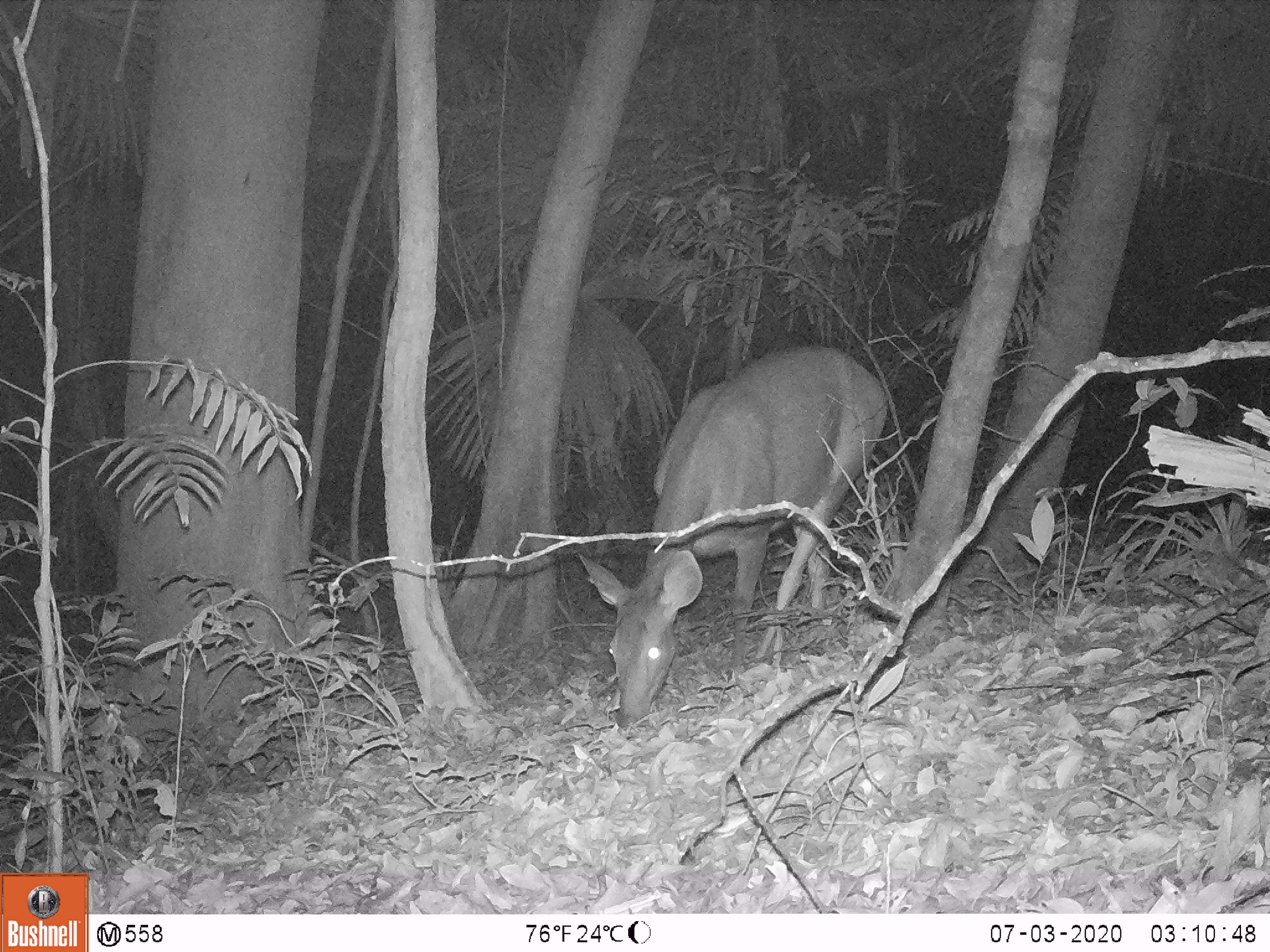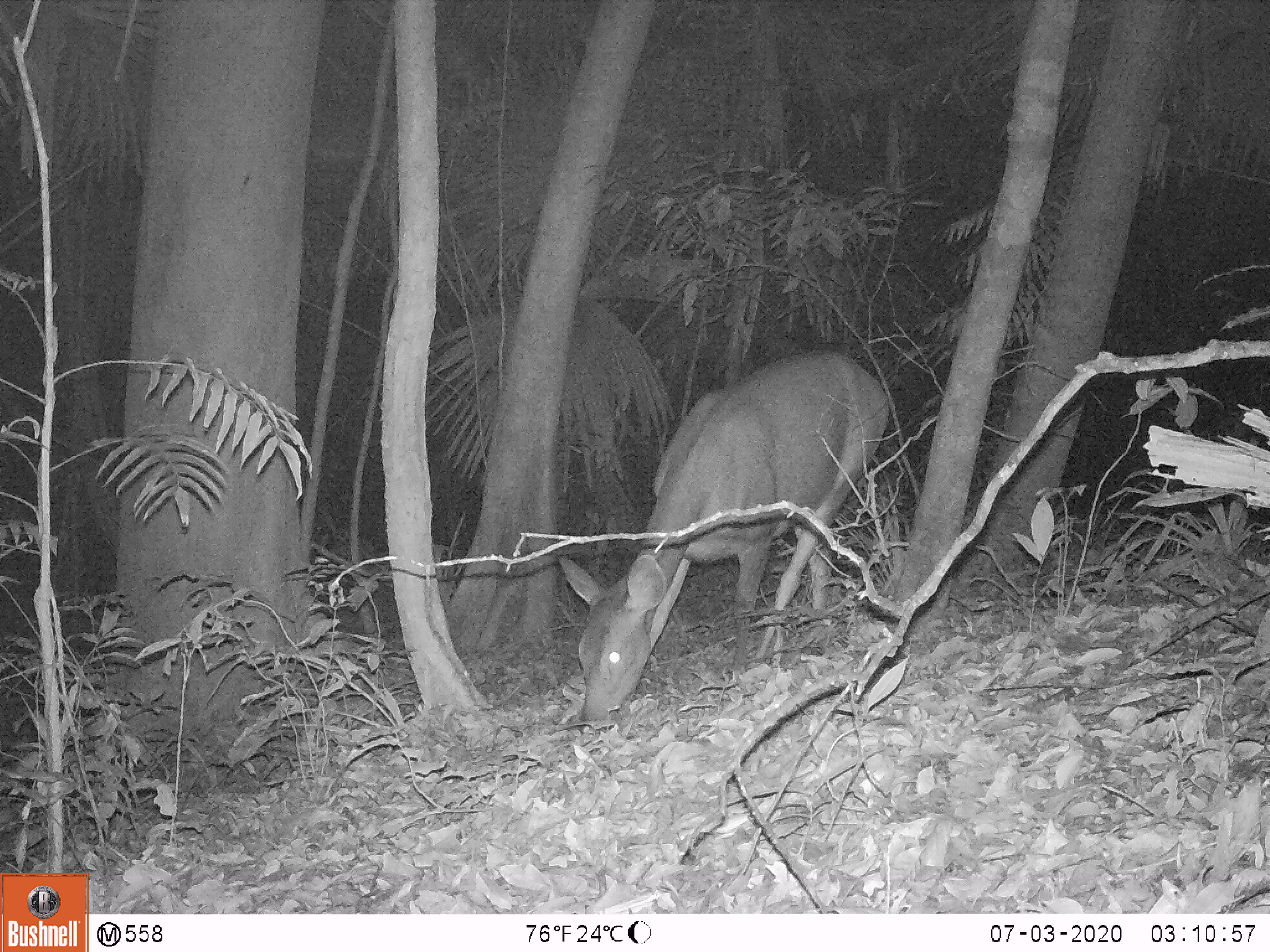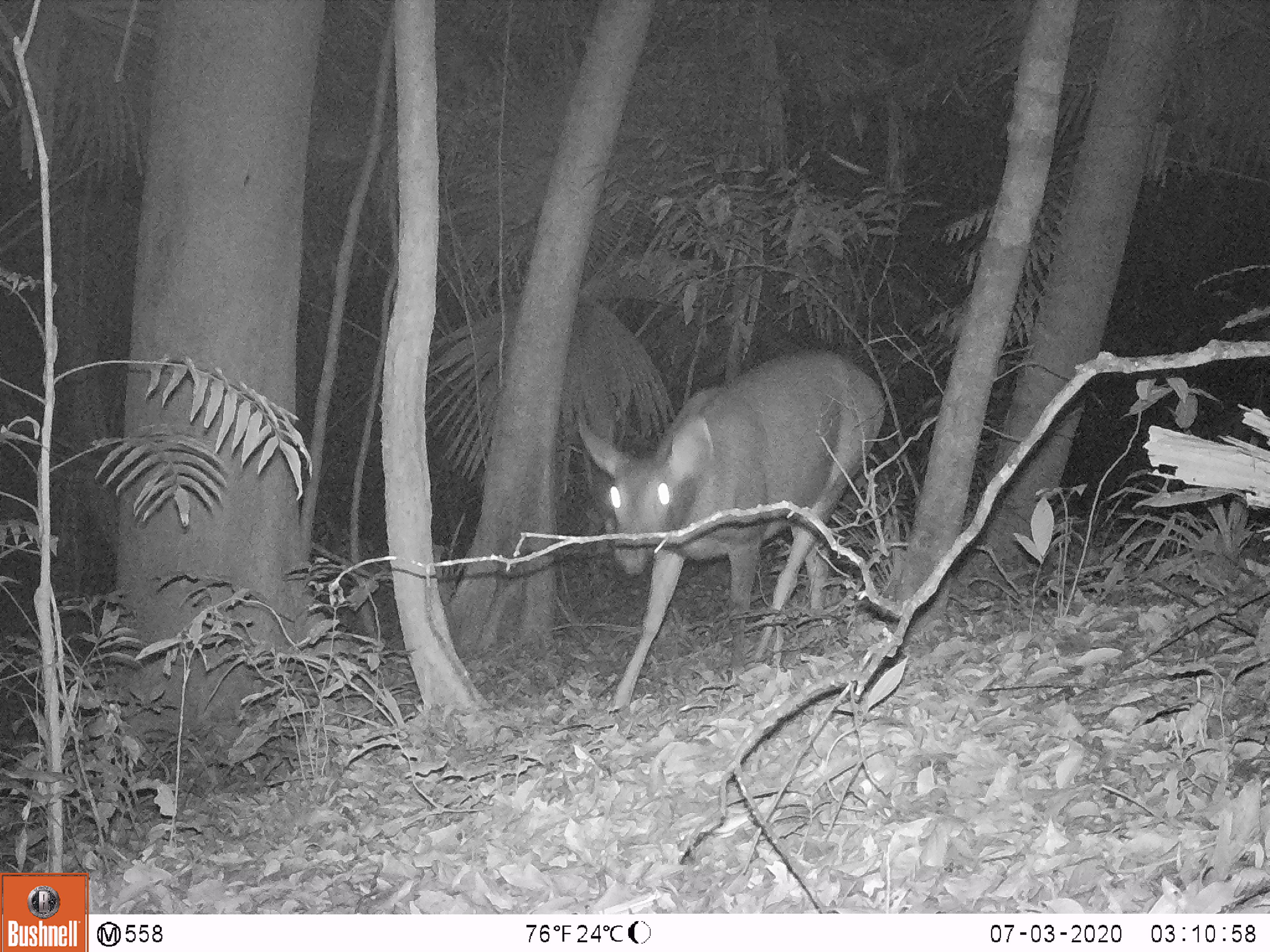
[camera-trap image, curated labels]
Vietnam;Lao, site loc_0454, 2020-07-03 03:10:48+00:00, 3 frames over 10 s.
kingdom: Animalia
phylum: Chordata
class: Mammalia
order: Artiodactyla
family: Cervidae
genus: Rusa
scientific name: Rusa unicolor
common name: sambar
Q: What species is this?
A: Sambar (Rusa unicolor).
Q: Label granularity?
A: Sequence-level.